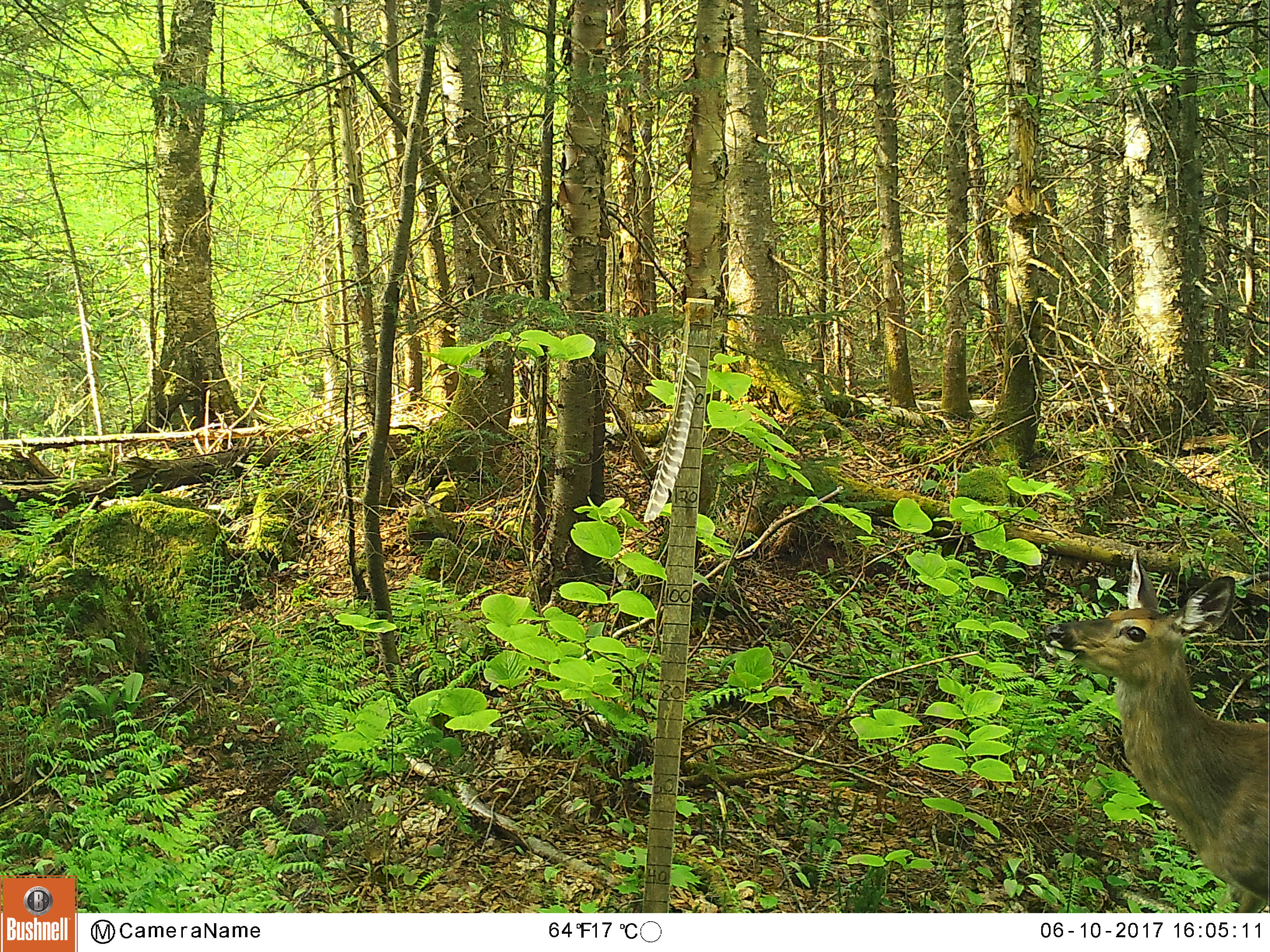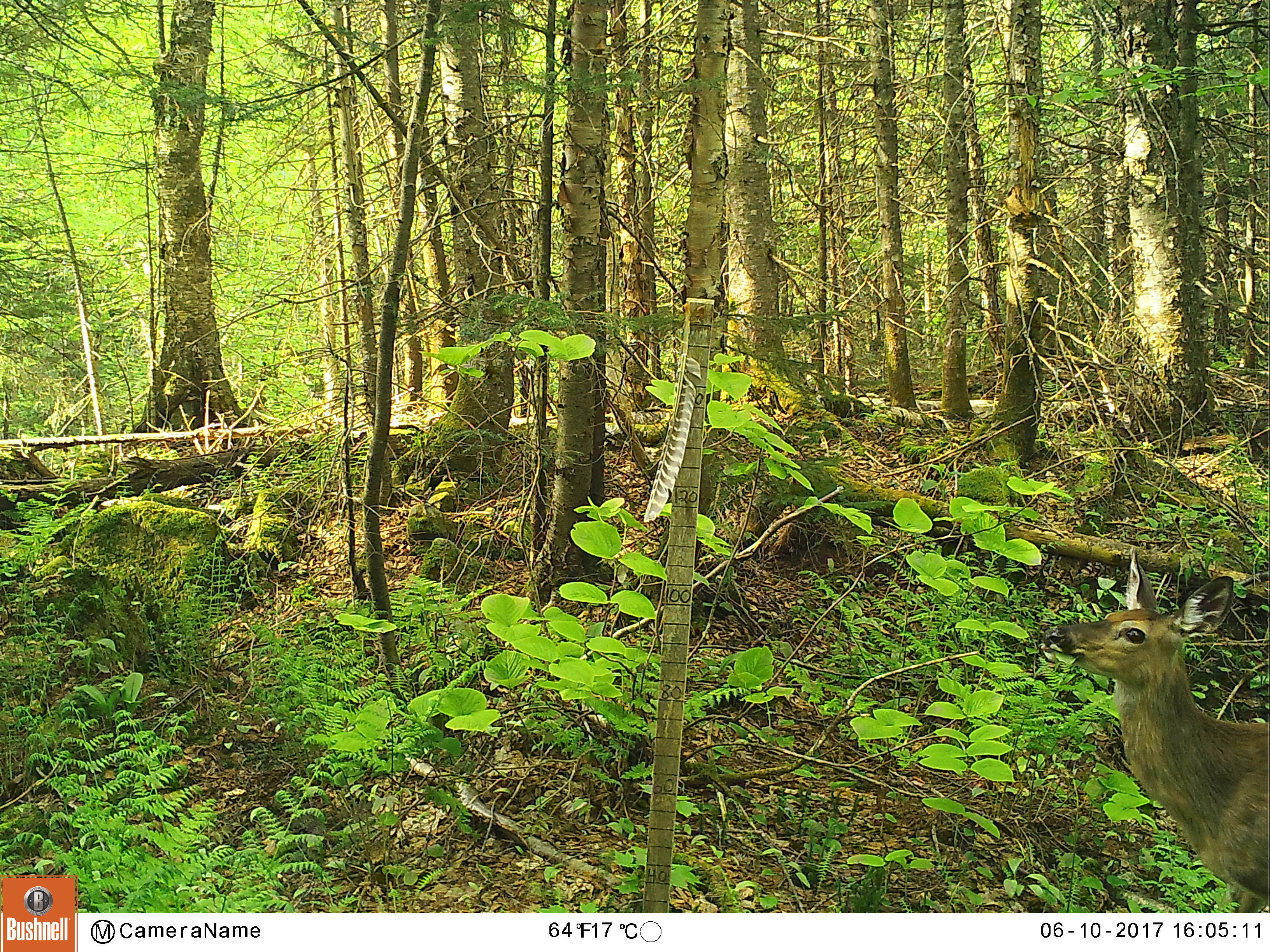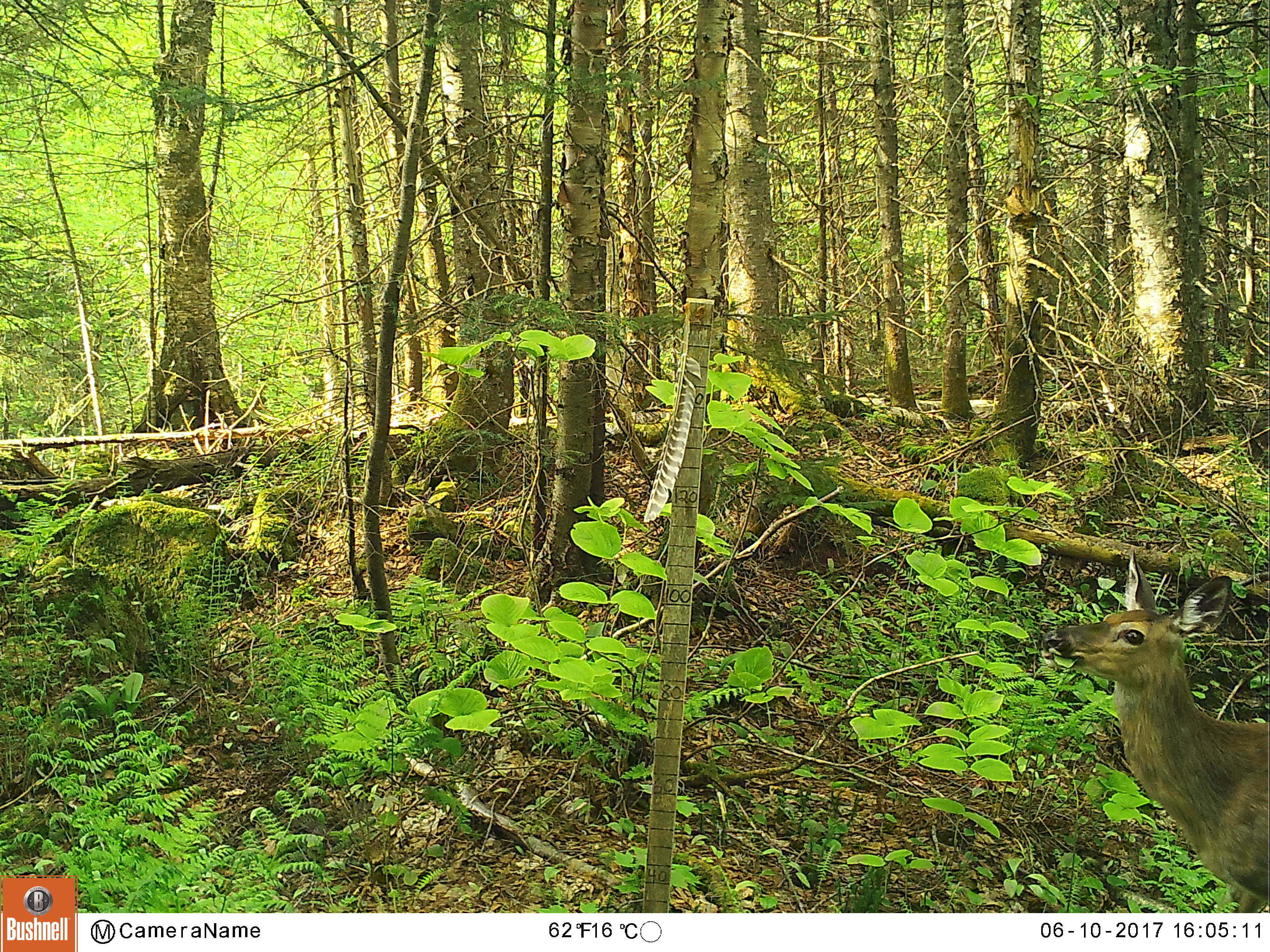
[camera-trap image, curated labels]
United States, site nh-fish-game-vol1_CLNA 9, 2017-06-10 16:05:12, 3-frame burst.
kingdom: Animalia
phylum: Chordata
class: Mammalia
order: Artiodactyla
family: Cervidae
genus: Odocoileus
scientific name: Odocoileus virginianus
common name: white-tailed deer